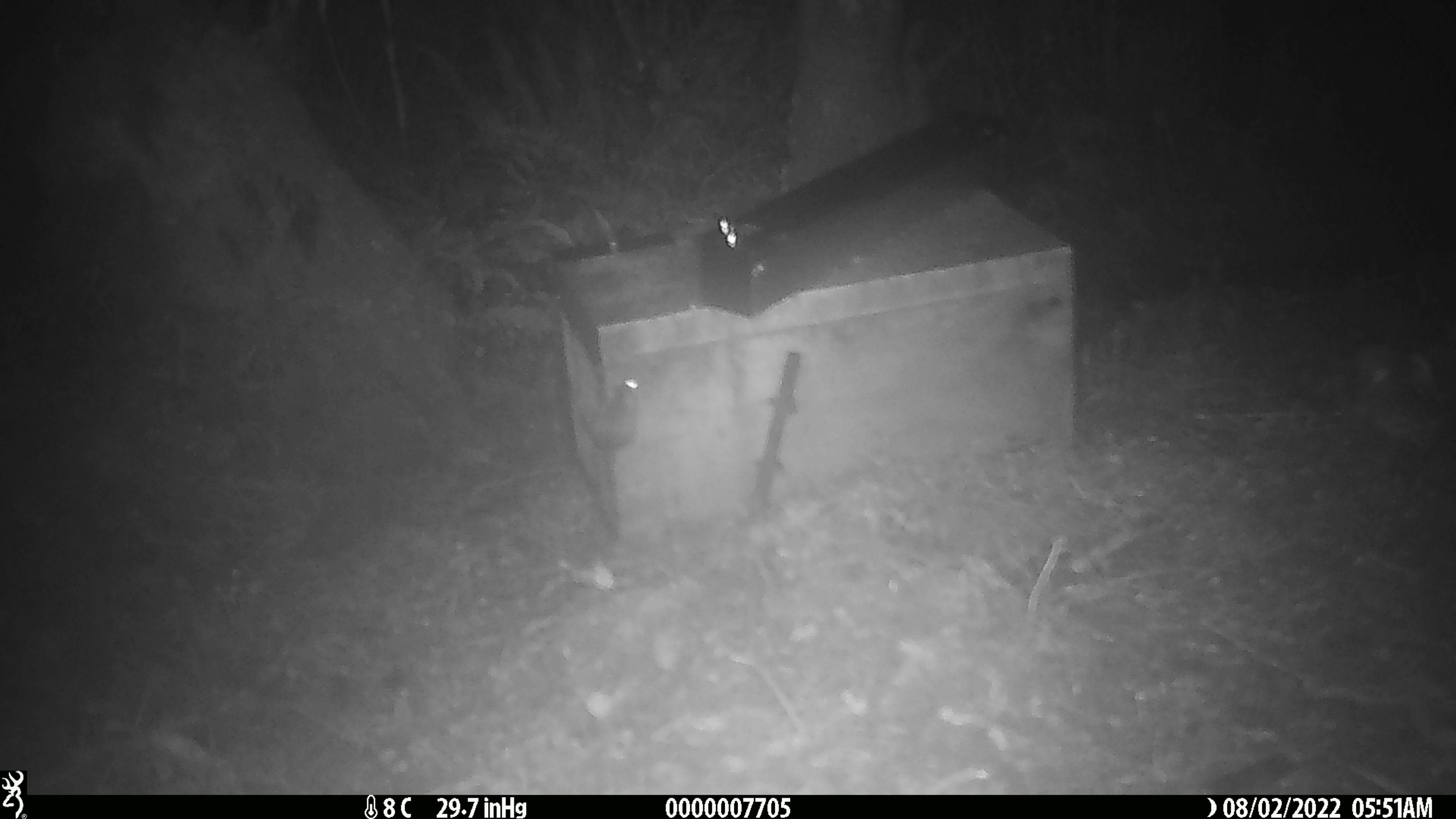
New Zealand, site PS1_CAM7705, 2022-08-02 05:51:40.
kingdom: Animalia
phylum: Chordata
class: Mammalia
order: Rodentia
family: Muridae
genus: Mus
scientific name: Mus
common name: mouse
Mouse (Mus).